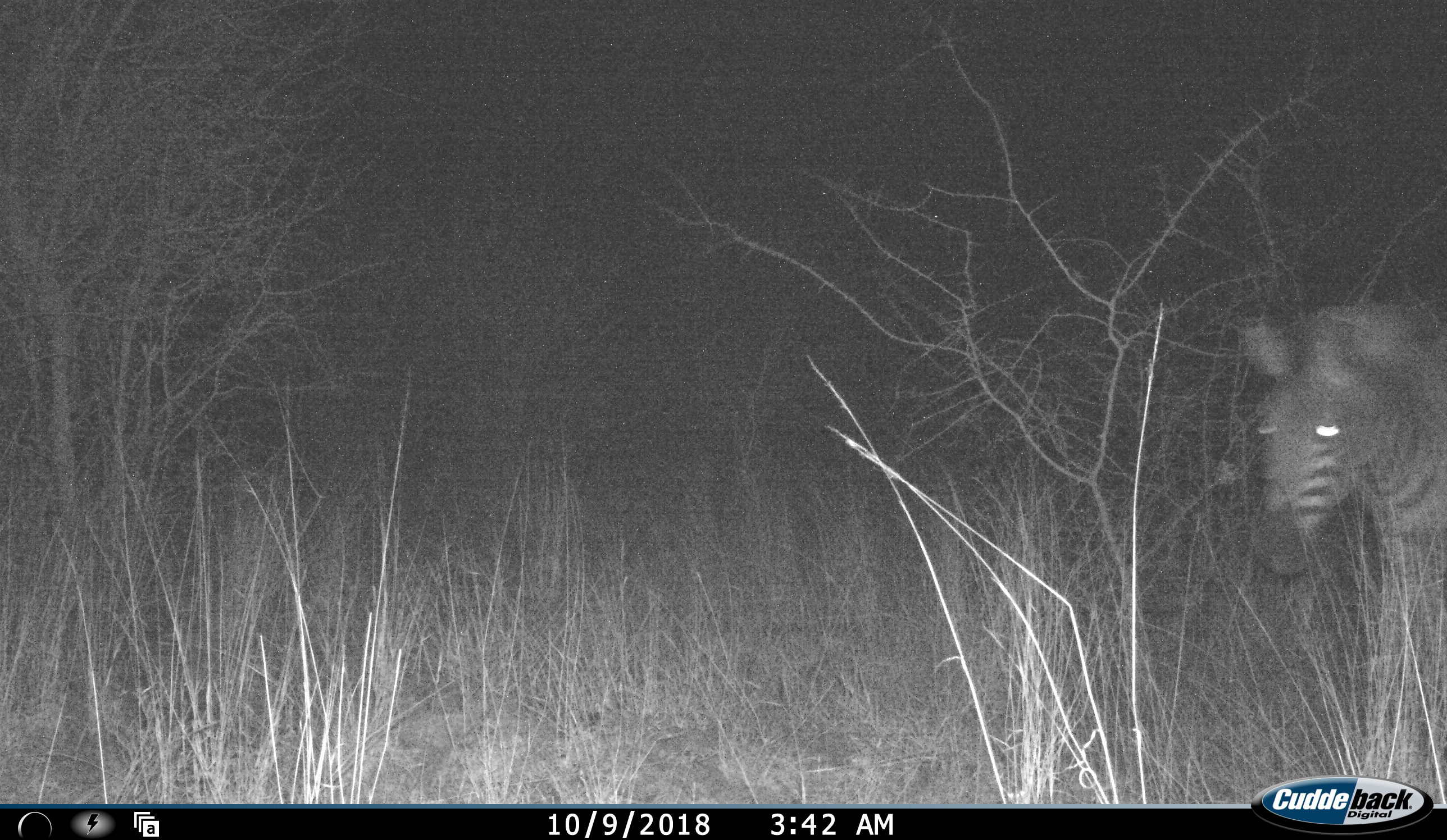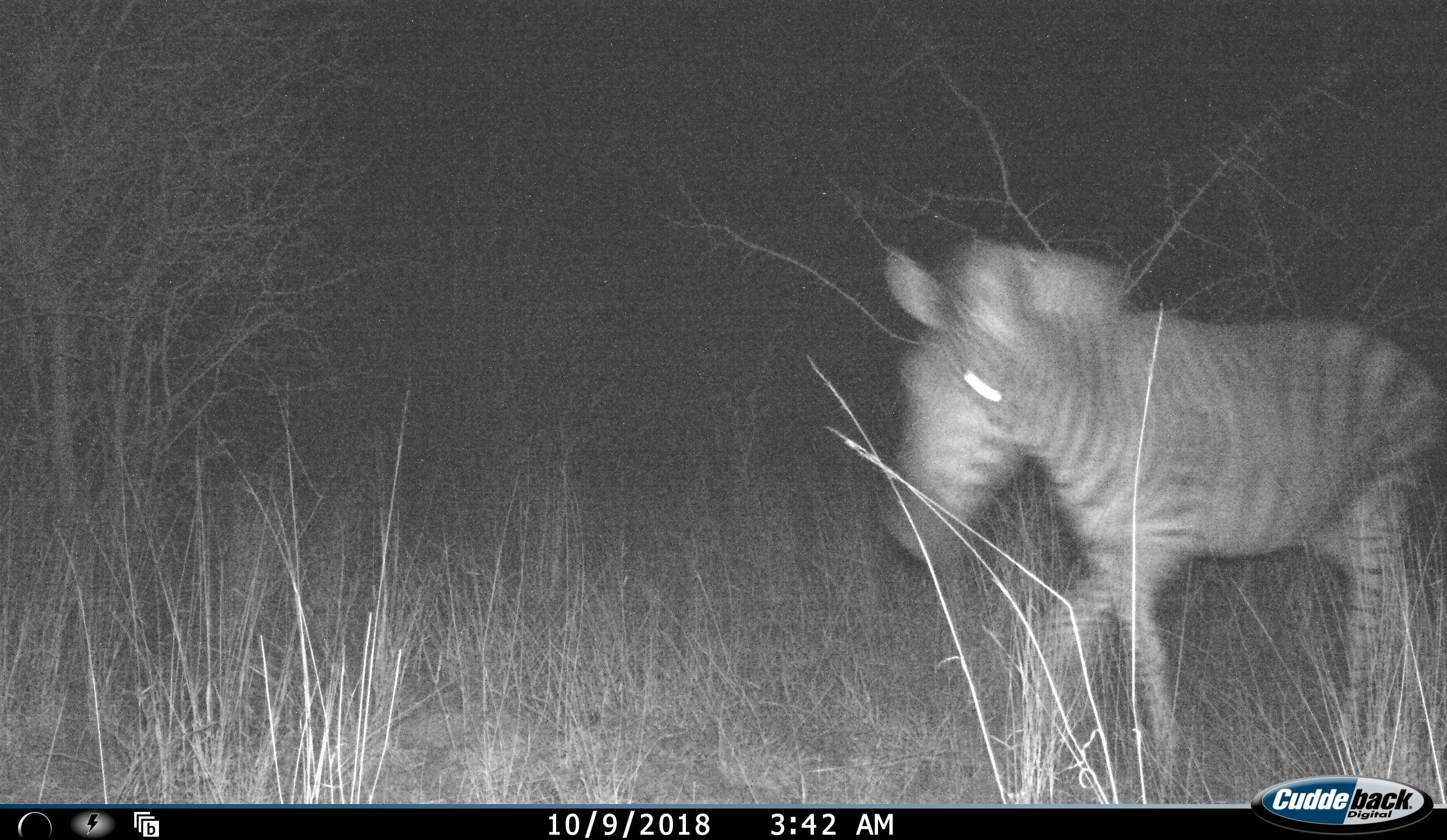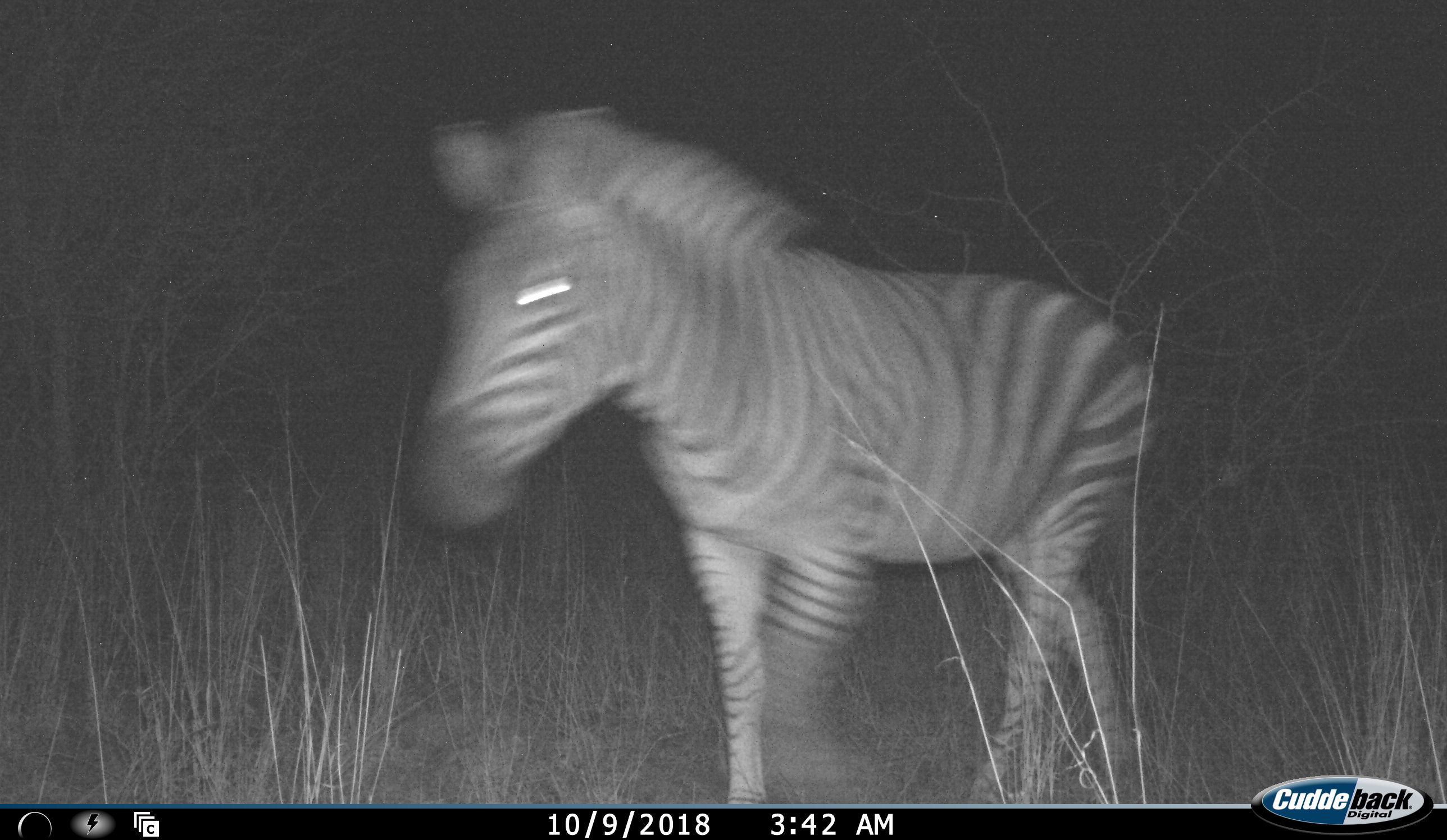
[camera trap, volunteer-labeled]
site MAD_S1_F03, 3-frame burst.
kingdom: Animalia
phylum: Chordata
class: Mammalia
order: Perissodactyla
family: Equidae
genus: Equus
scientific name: Equus quagga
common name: plains zebra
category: zebraplains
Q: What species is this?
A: Zebraplains (plains zebra) (Equus quagga).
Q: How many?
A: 1.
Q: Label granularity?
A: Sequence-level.